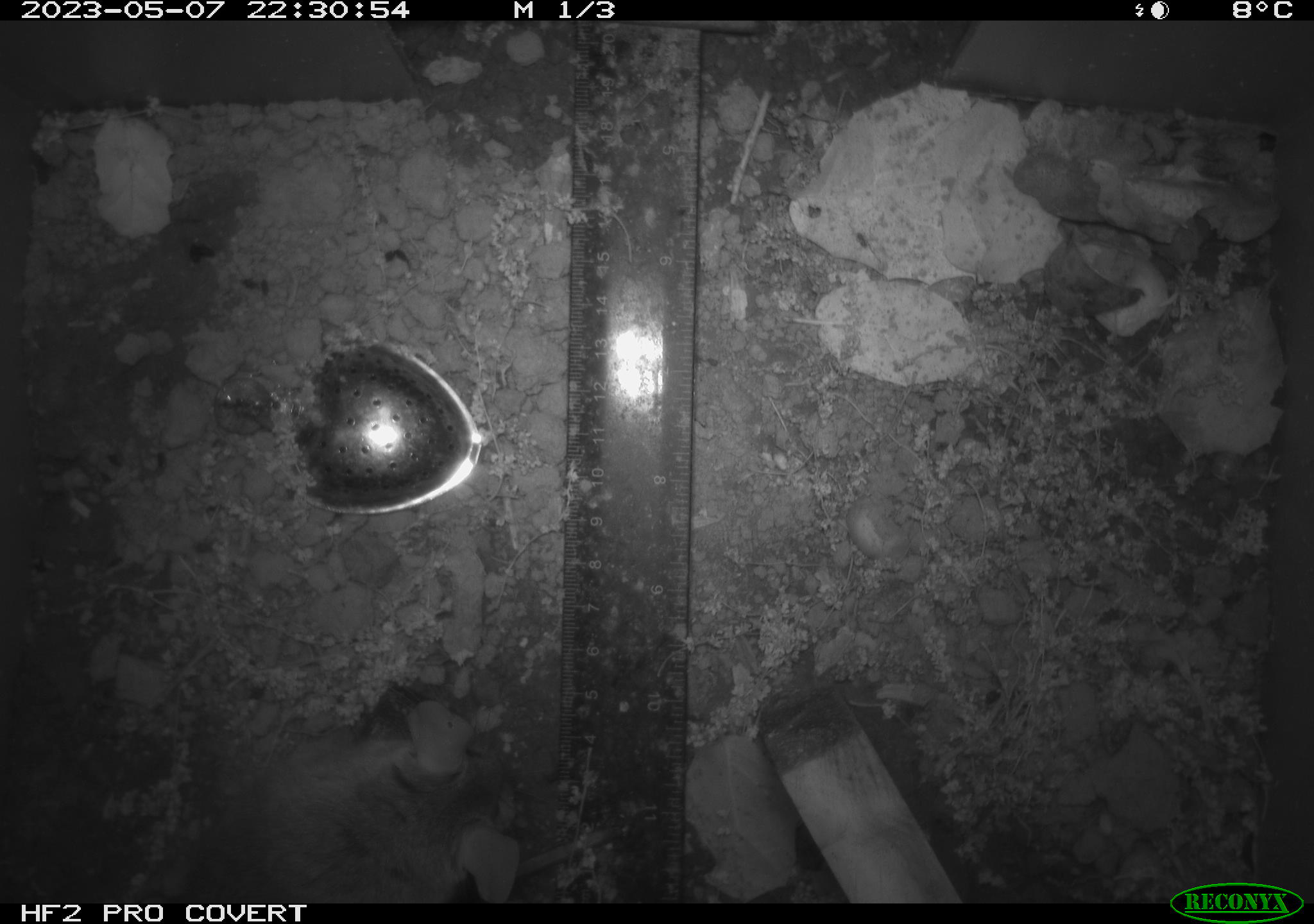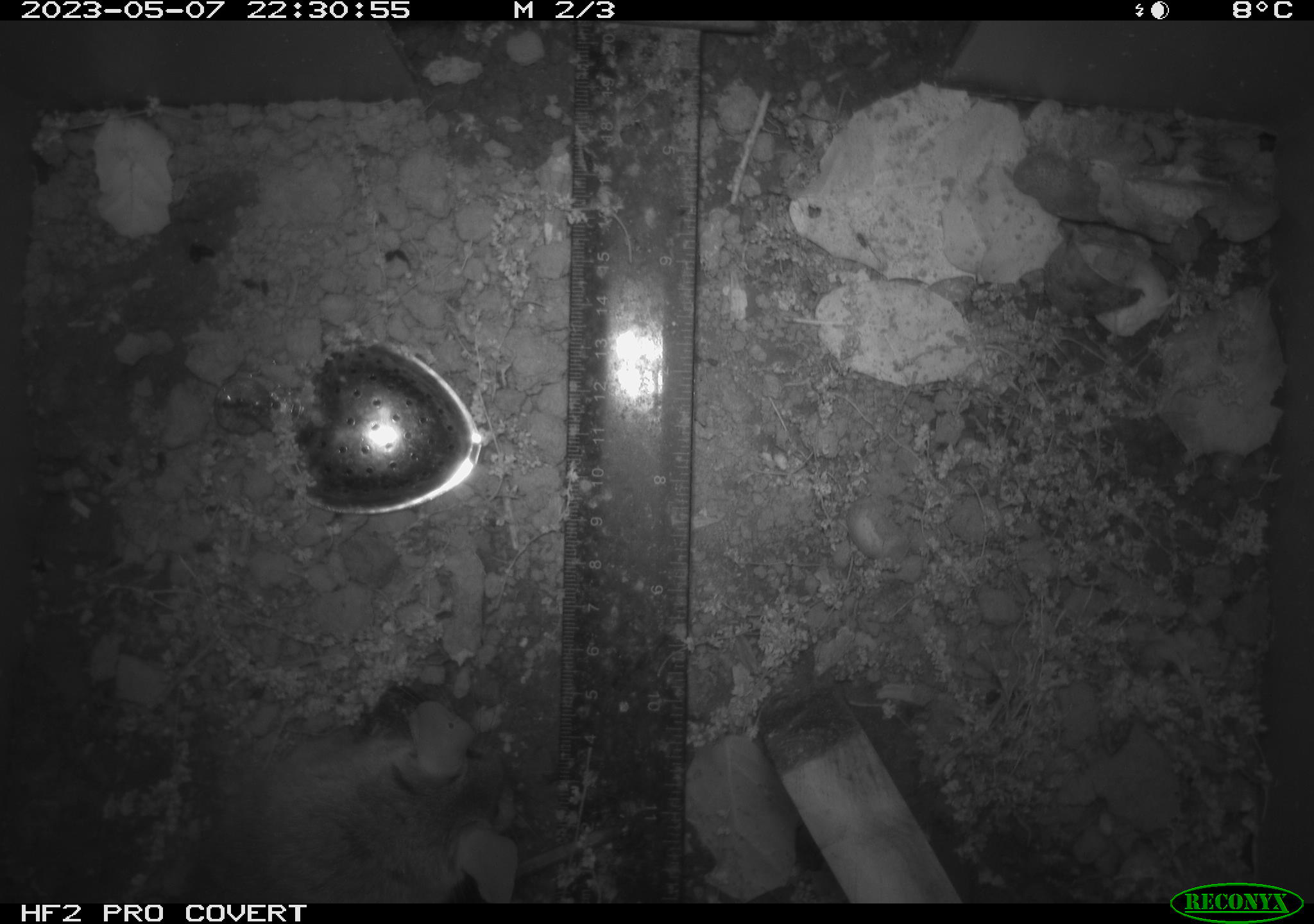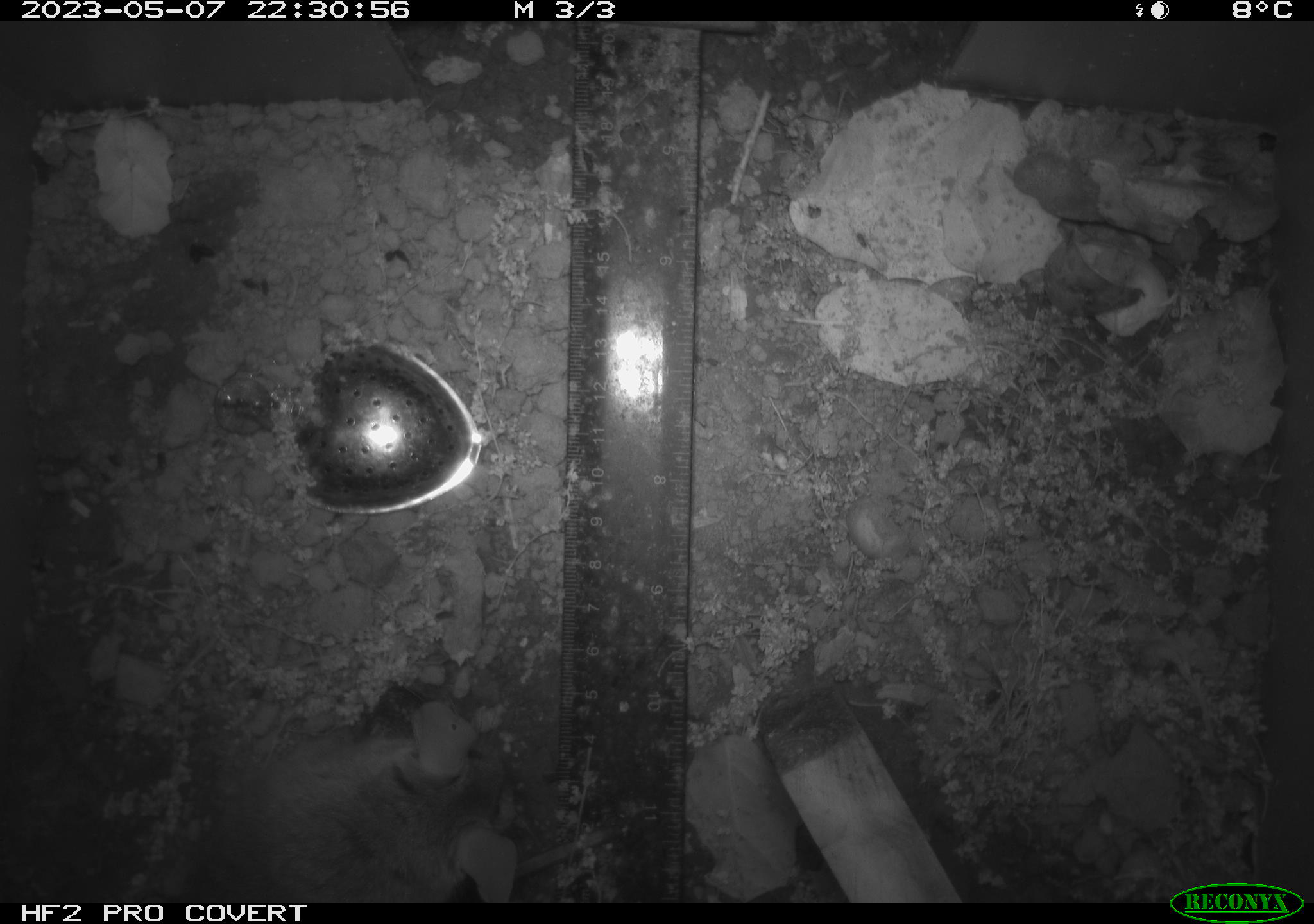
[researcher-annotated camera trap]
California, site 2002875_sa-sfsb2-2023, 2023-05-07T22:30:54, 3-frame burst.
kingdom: Animalia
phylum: Chordata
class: Mammalia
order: Rodentia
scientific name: Rodentia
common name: mouse species